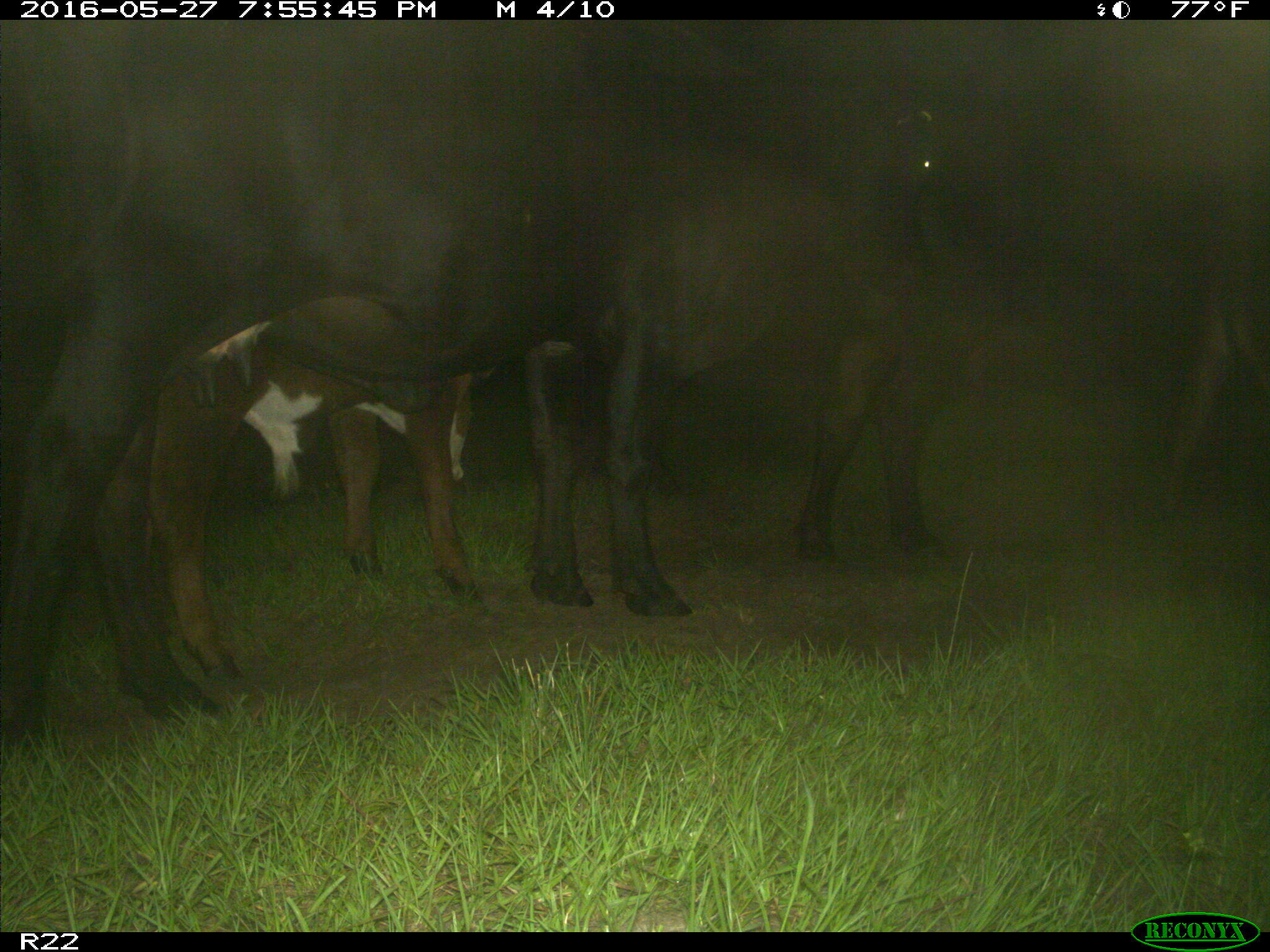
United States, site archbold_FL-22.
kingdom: Animalia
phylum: Chordata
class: Mammalia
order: Artiodactyla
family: Bovidae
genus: Bos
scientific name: Bos taurus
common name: domestic cow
Bos taurus (domestic cow).